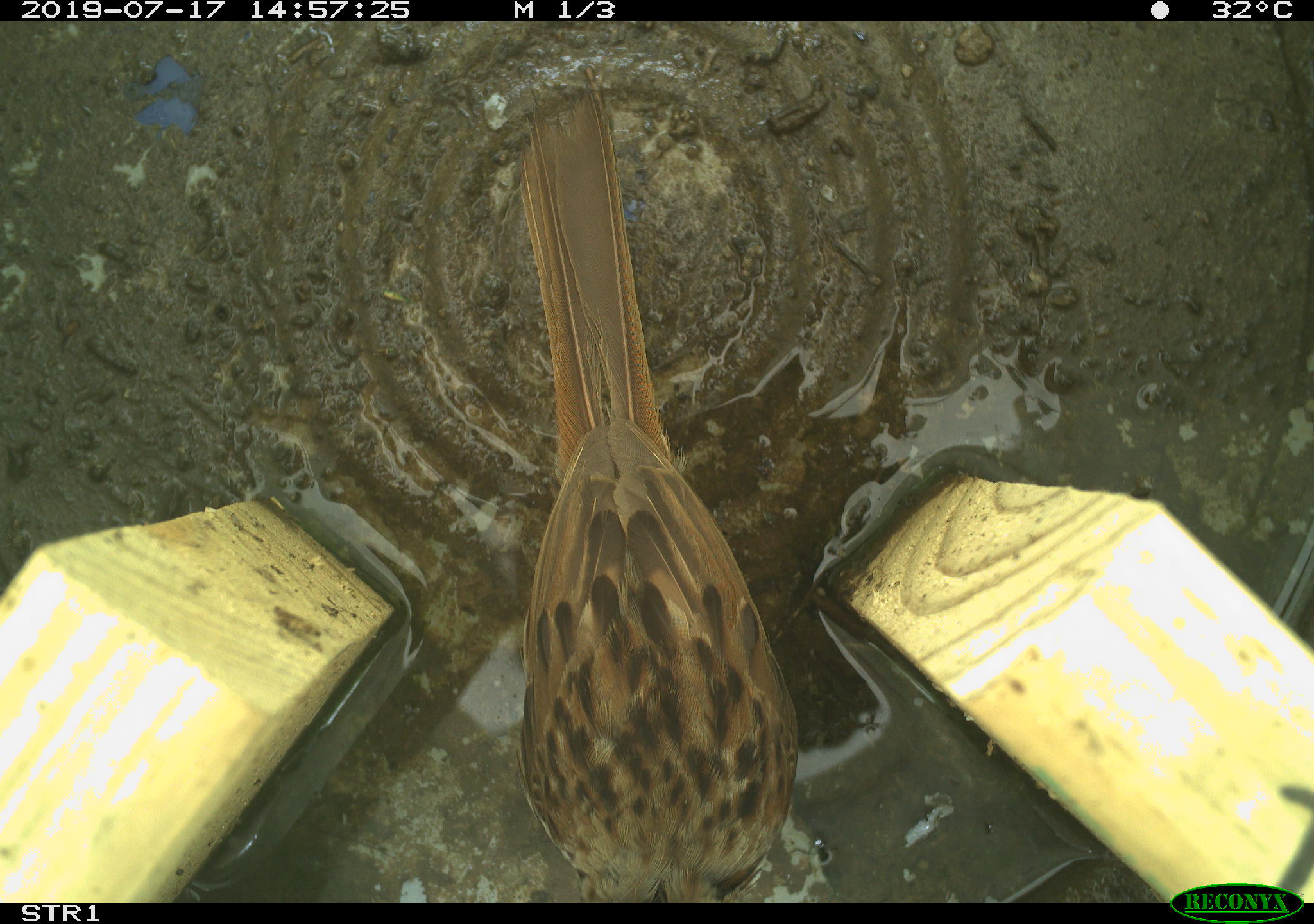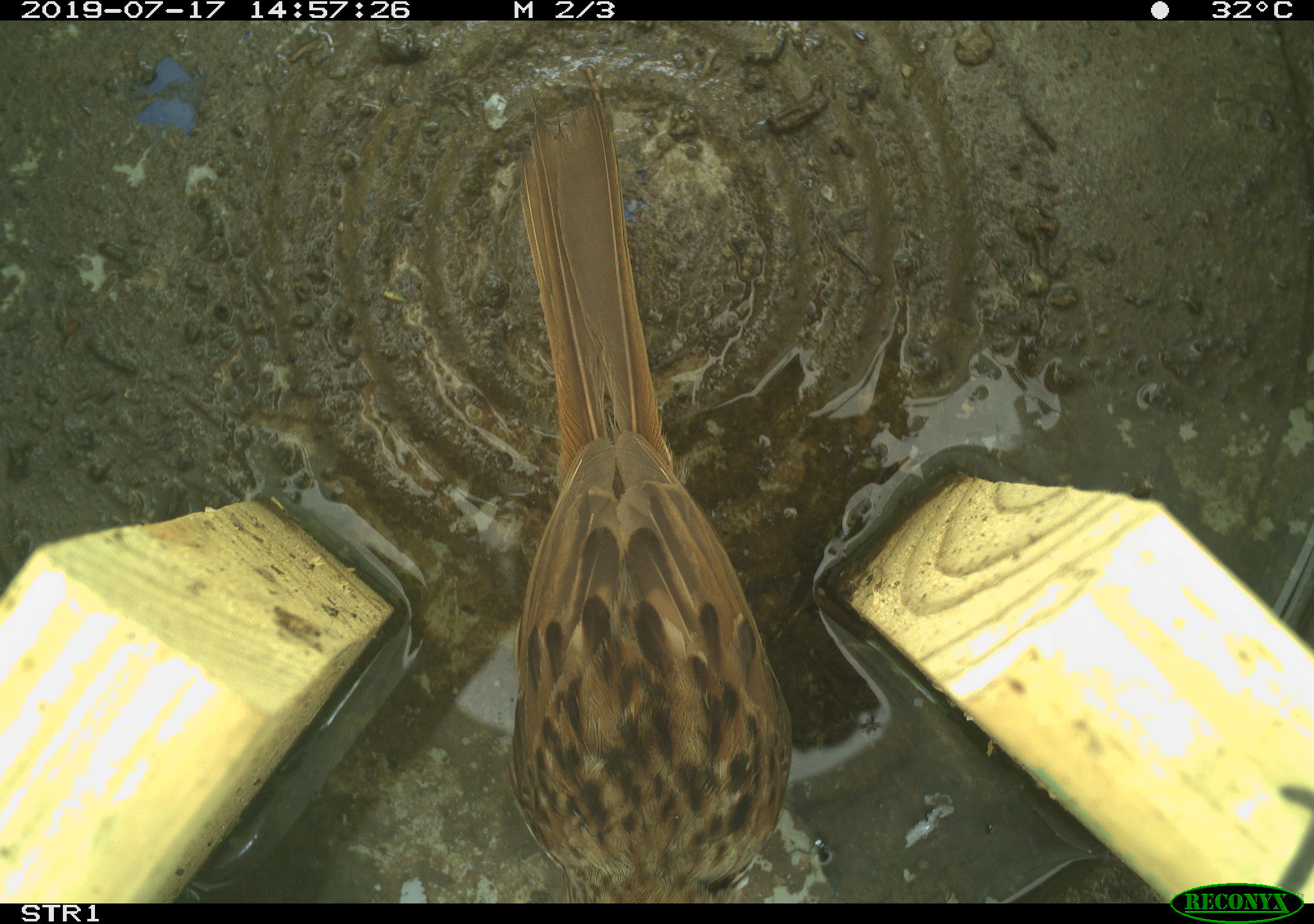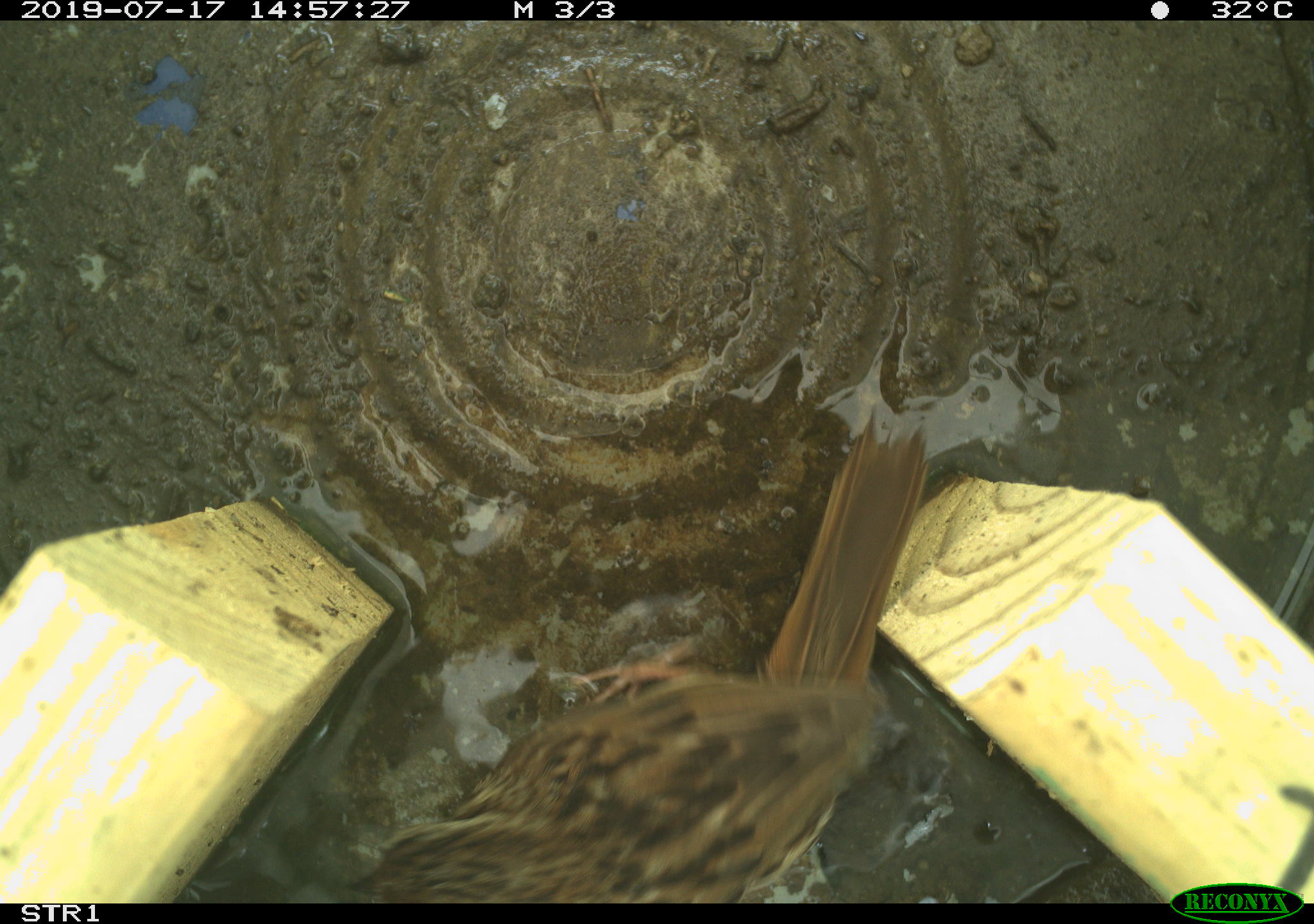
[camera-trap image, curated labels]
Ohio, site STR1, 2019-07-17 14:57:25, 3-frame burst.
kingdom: Animalia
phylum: Chordata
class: Aves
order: Passeriformes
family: Passerellidae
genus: Melospiza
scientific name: Melospiza melodia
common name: song sparrow